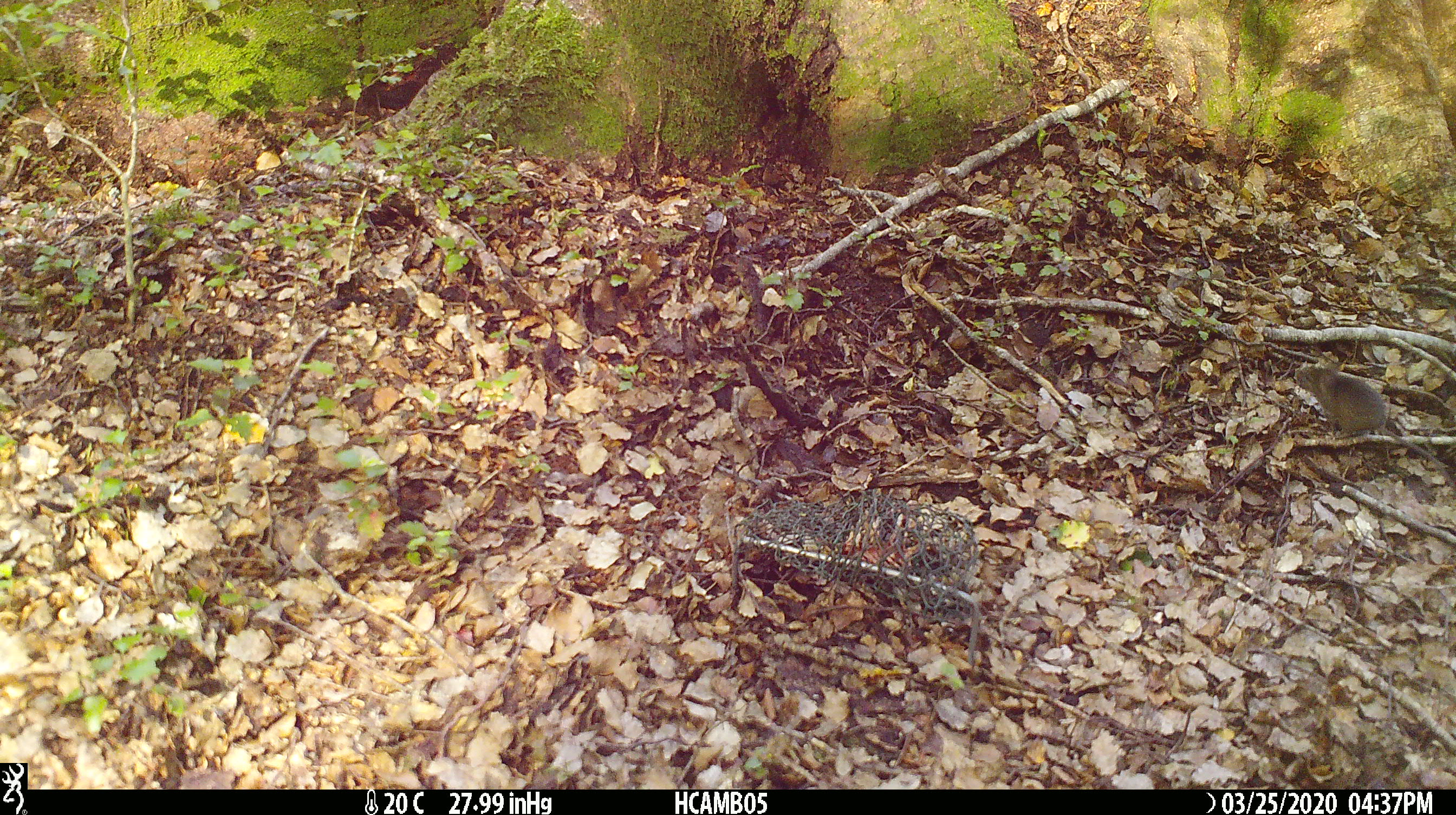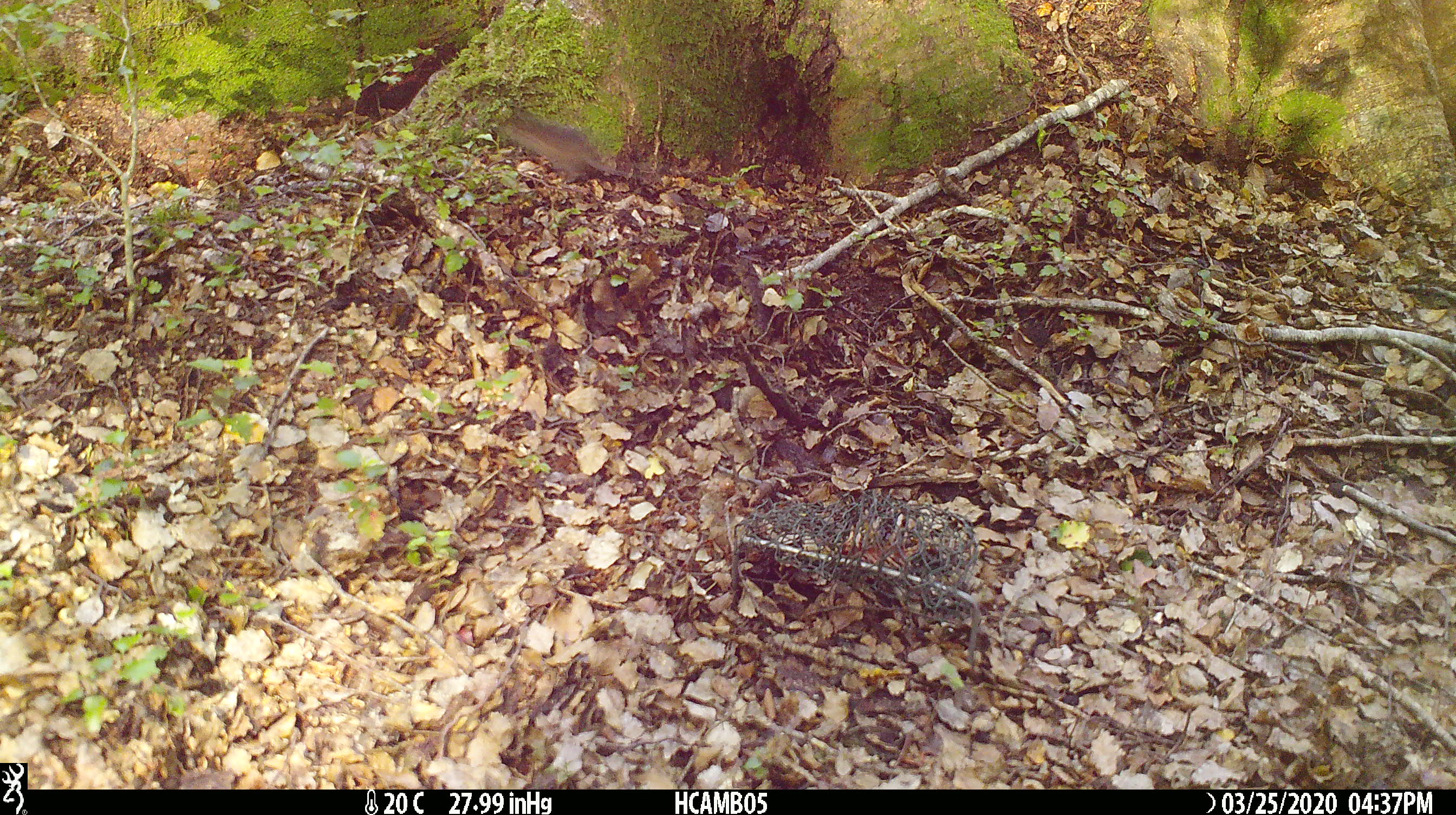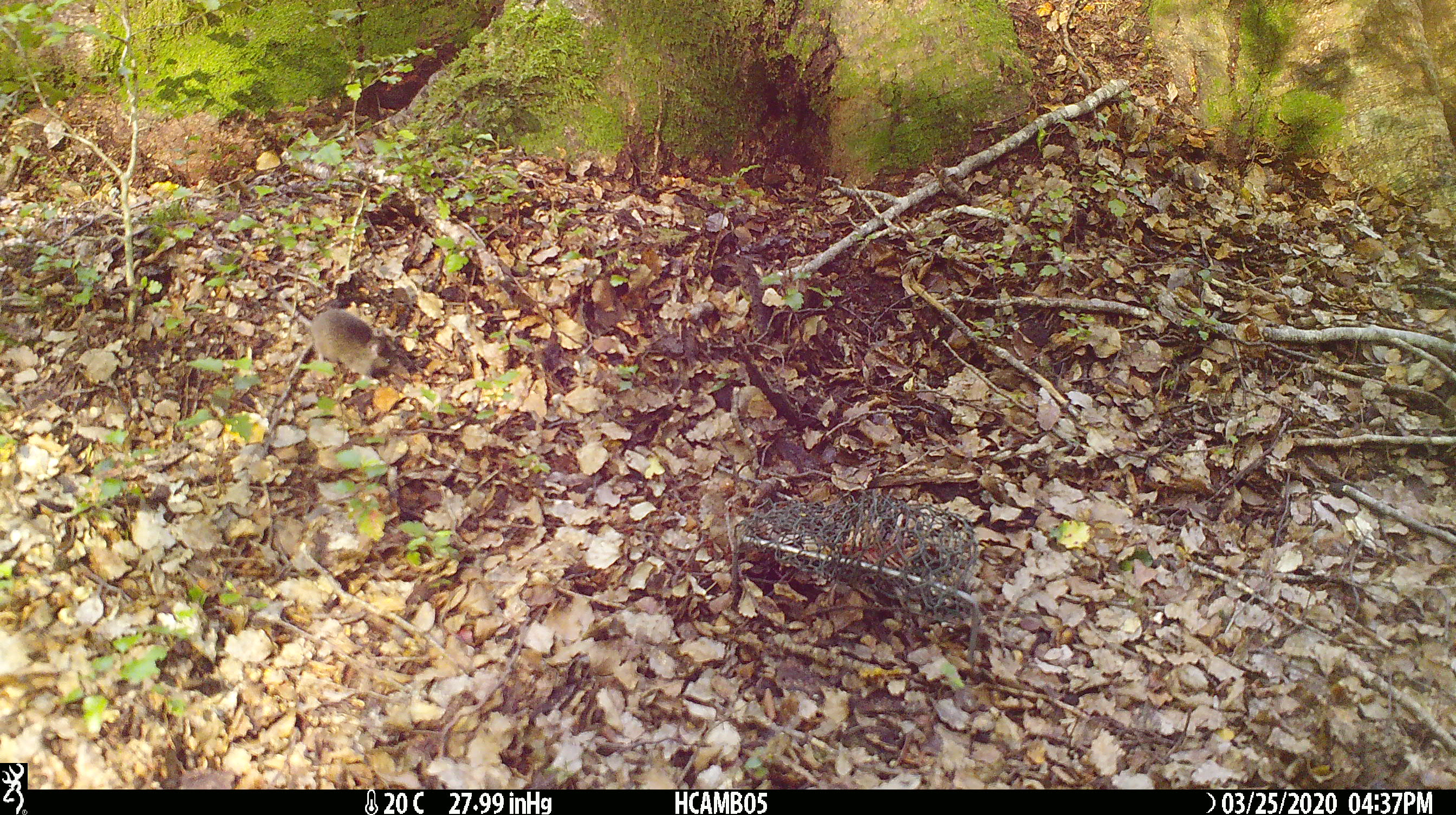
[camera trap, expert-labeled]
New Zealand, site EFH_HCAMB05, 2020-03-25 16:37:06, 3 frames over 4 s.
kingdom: Animalia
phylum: Chordata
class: Mammalia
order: Rodentia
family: Muridae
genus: Mus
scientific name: Mus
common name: mouse